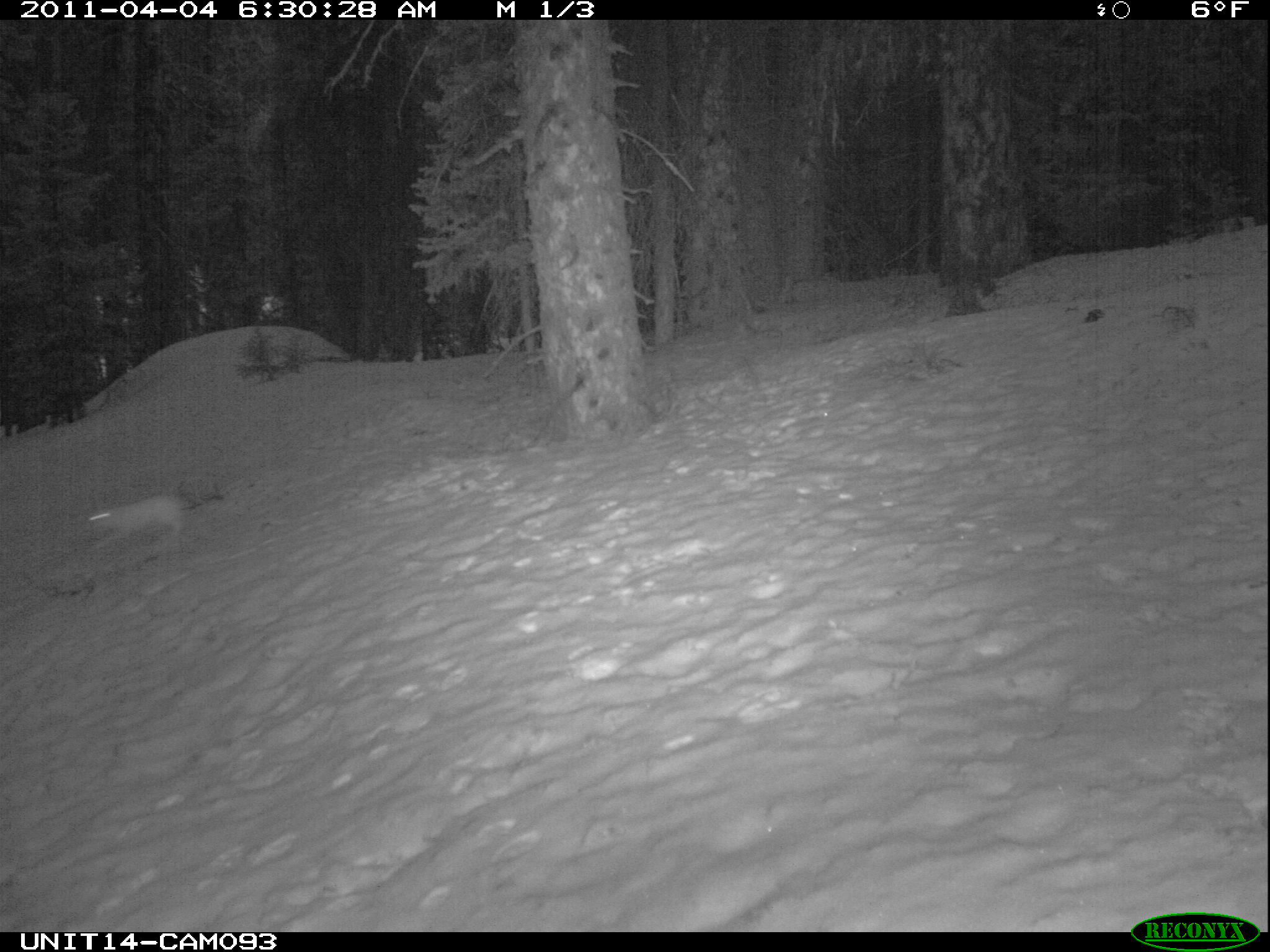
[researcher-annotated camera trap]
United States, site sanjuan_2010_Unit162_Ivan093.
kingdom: Animalia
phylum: Chordata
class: Mammalia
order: Lagomorpha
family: Leporidae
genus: Lepus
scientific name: Lepus americanus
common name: snowshoe hare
Lepus americanus (snowshoe hare).